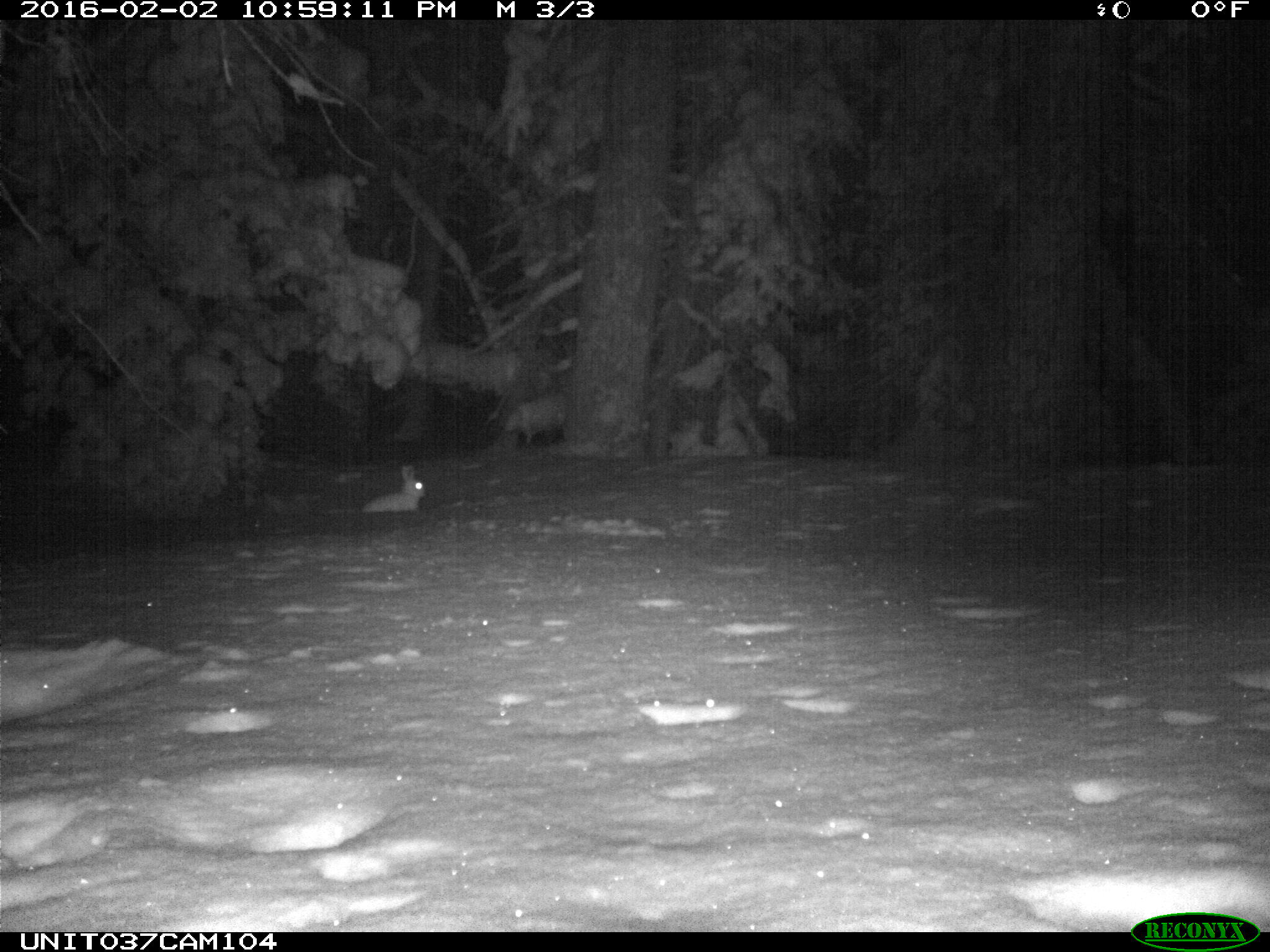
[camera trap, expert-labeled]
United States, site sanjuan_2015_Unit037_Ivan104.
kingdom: Animalia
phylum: Chordata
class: Mammalia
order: Lagomorpha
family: Leporidae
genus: Lepus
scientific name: Lepus americanus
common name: snowshoe hare